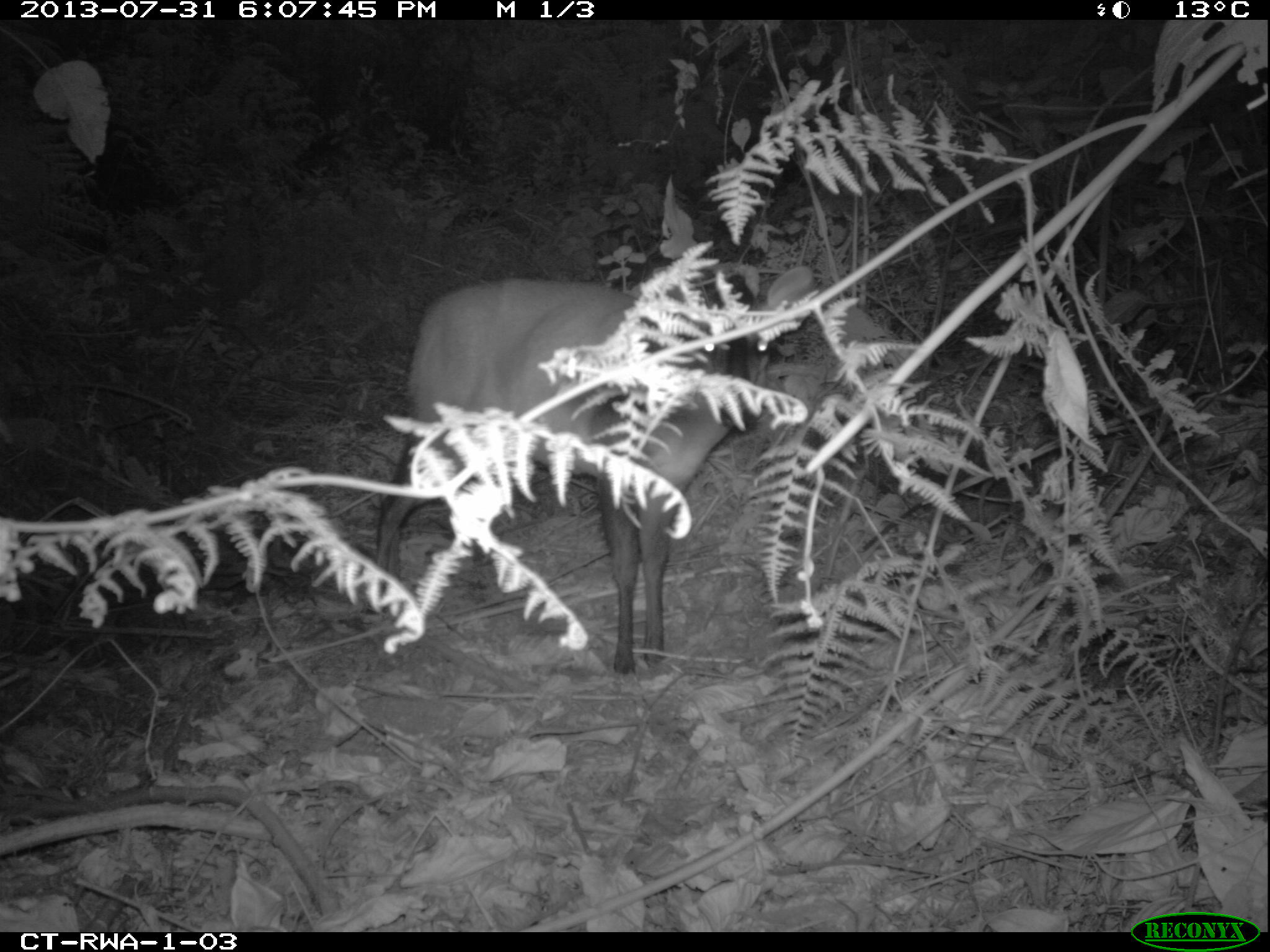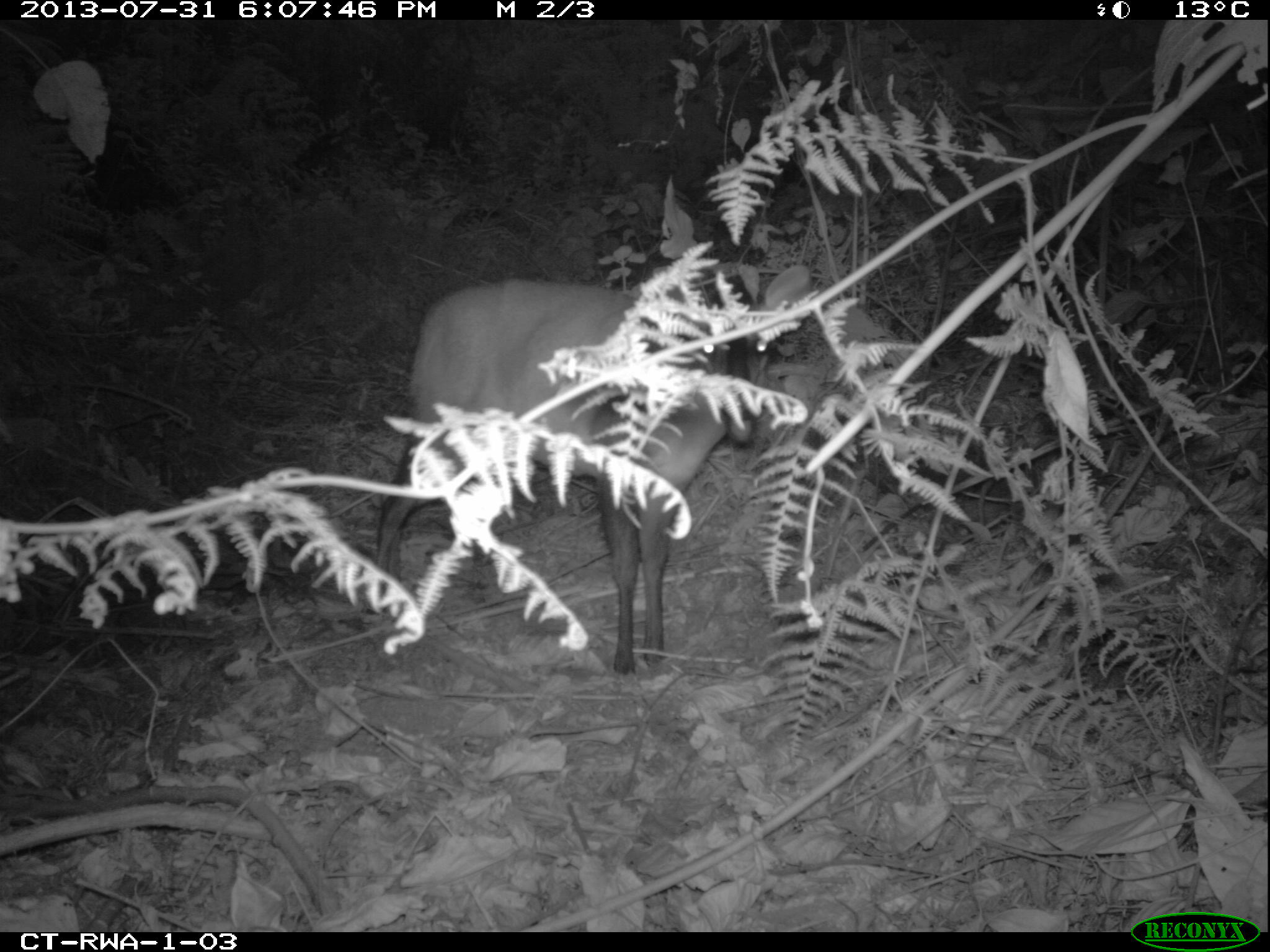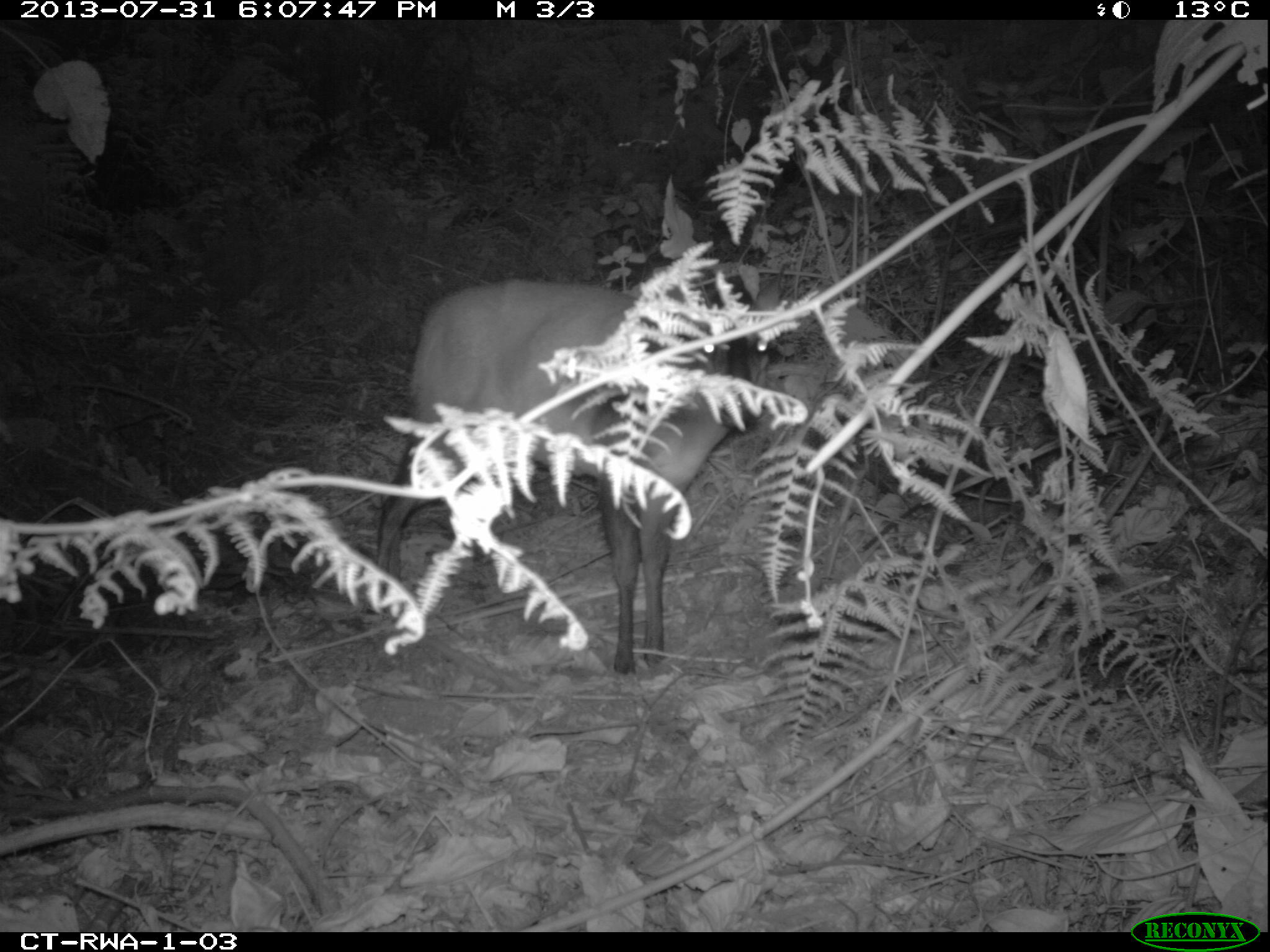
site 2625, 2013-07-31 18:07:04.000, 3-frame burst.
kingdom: Animalia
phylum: Chordata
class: Mammalia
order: Artiodactyla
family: Bovidae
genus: Cephalophus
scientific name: Cephalophus nigrifrons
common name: black-fronted duiker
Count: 1.